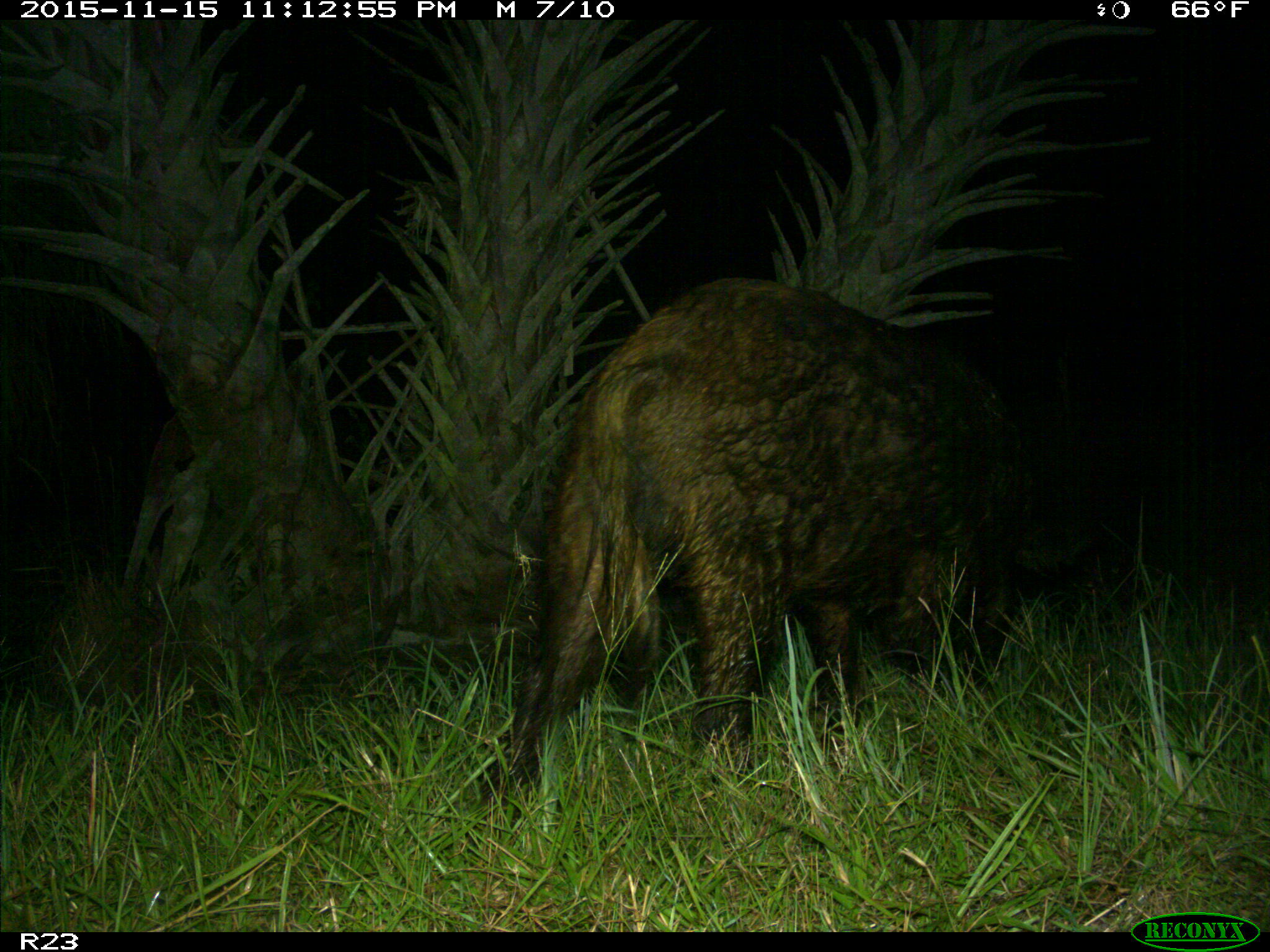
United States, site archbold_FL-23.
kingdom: Animalia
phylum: Chordata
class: Mammalia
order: Artiodactyla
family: Suidae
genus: Sus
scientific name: Sus scrofa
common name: wild boar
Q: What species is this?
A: Sus scrofa (wild boar).